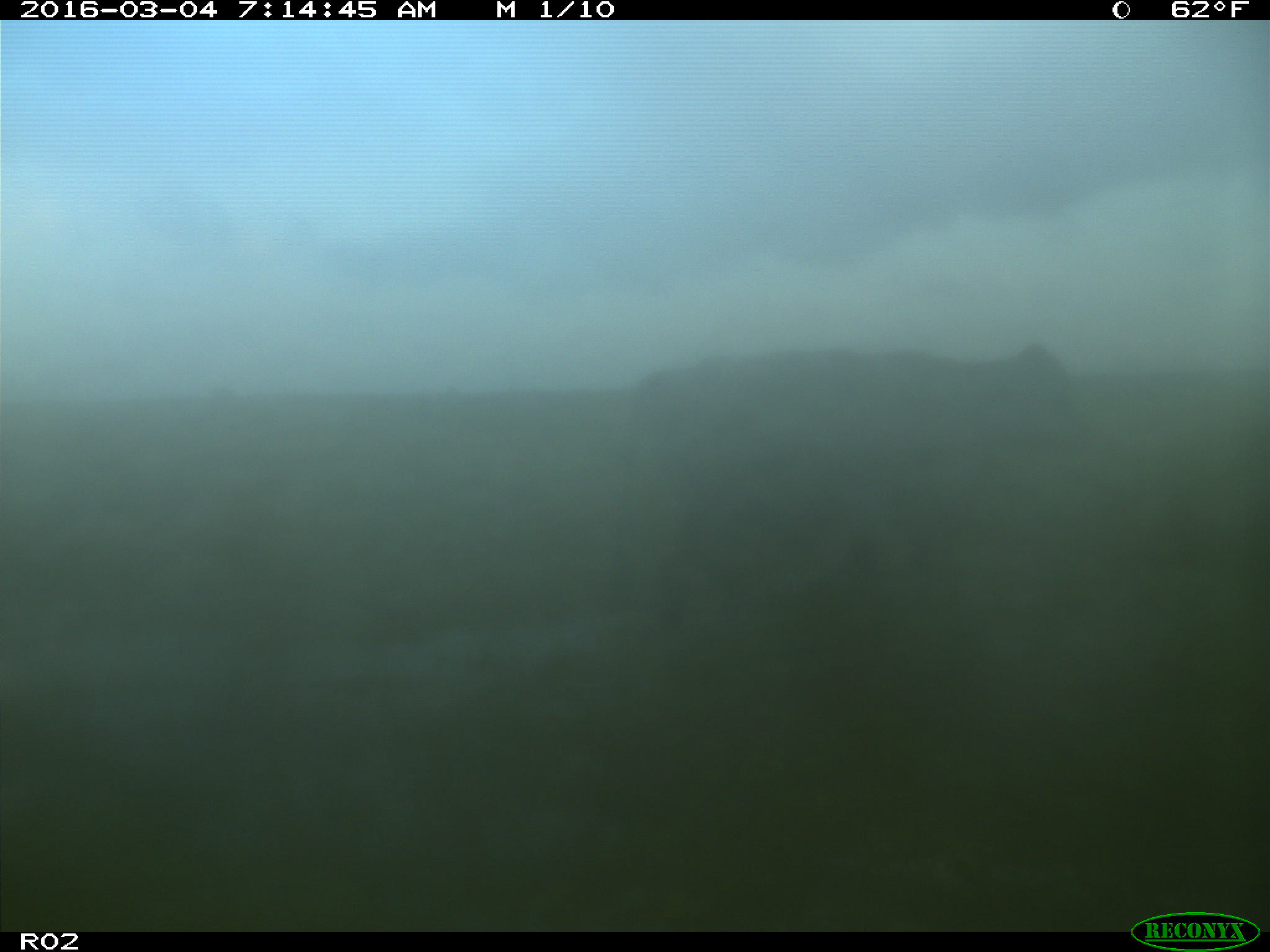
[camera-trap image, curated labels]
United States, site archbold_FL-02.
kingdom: Animalia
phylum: Chordata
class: Mammalia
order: Artiodactyla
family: Bovidae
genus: Bos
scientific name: Bos taurus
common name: domestic cow